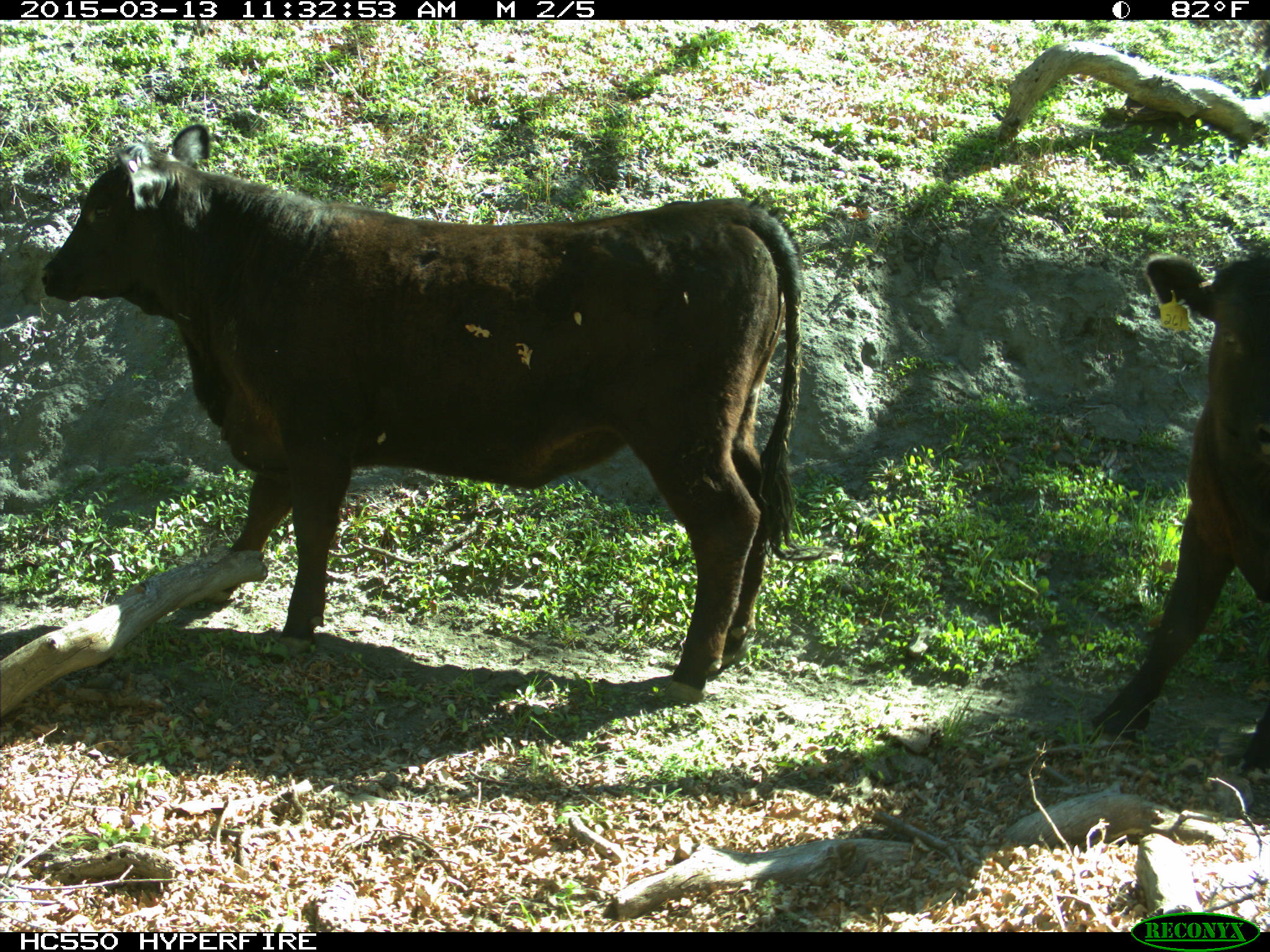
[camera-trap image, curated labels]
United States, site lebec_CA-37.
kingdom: Animalia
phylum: Chordata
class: Mammalia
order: Artiodactyla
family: Bovidae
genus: Bos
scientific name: Bos taurus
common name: domestic cow